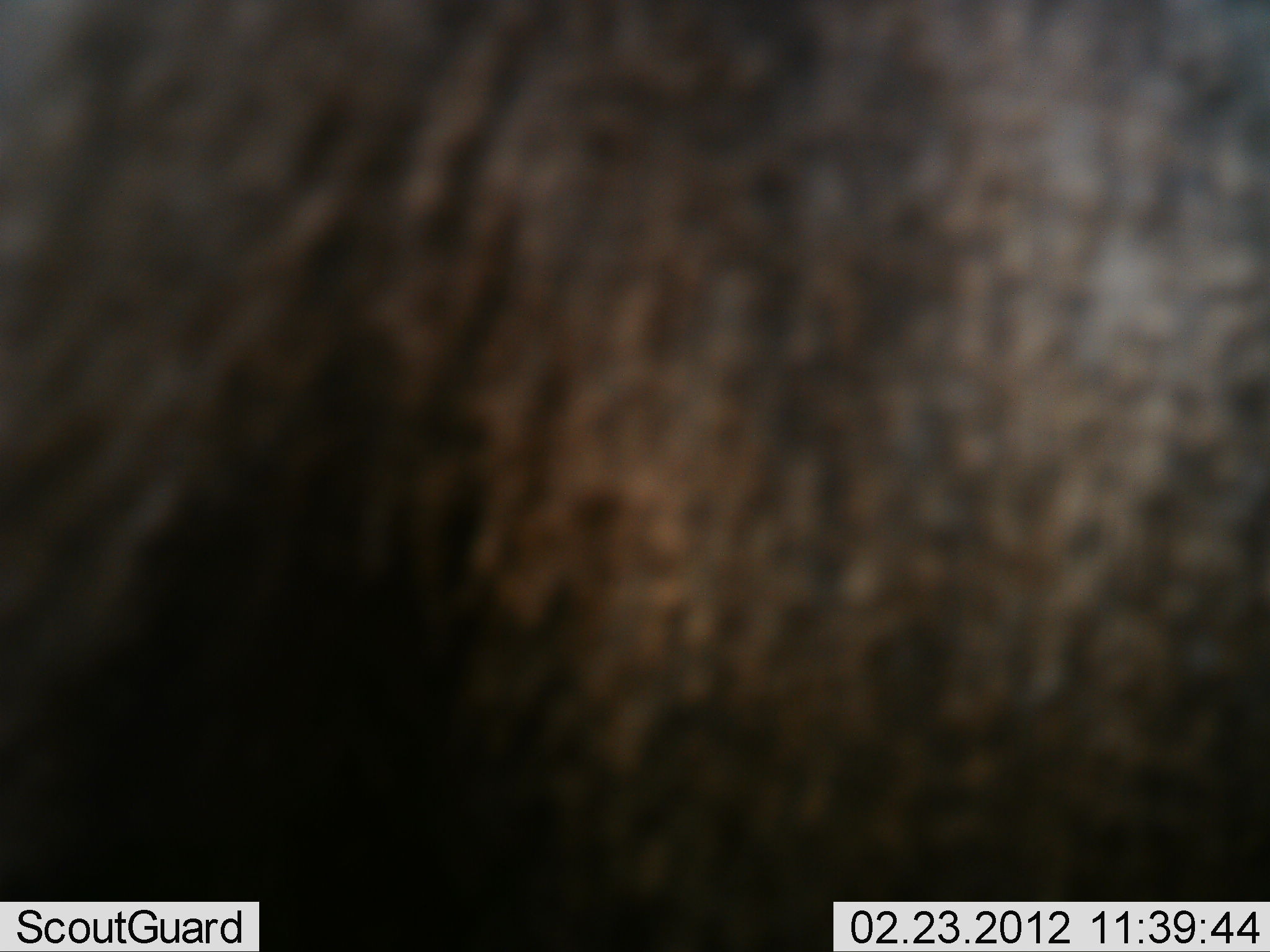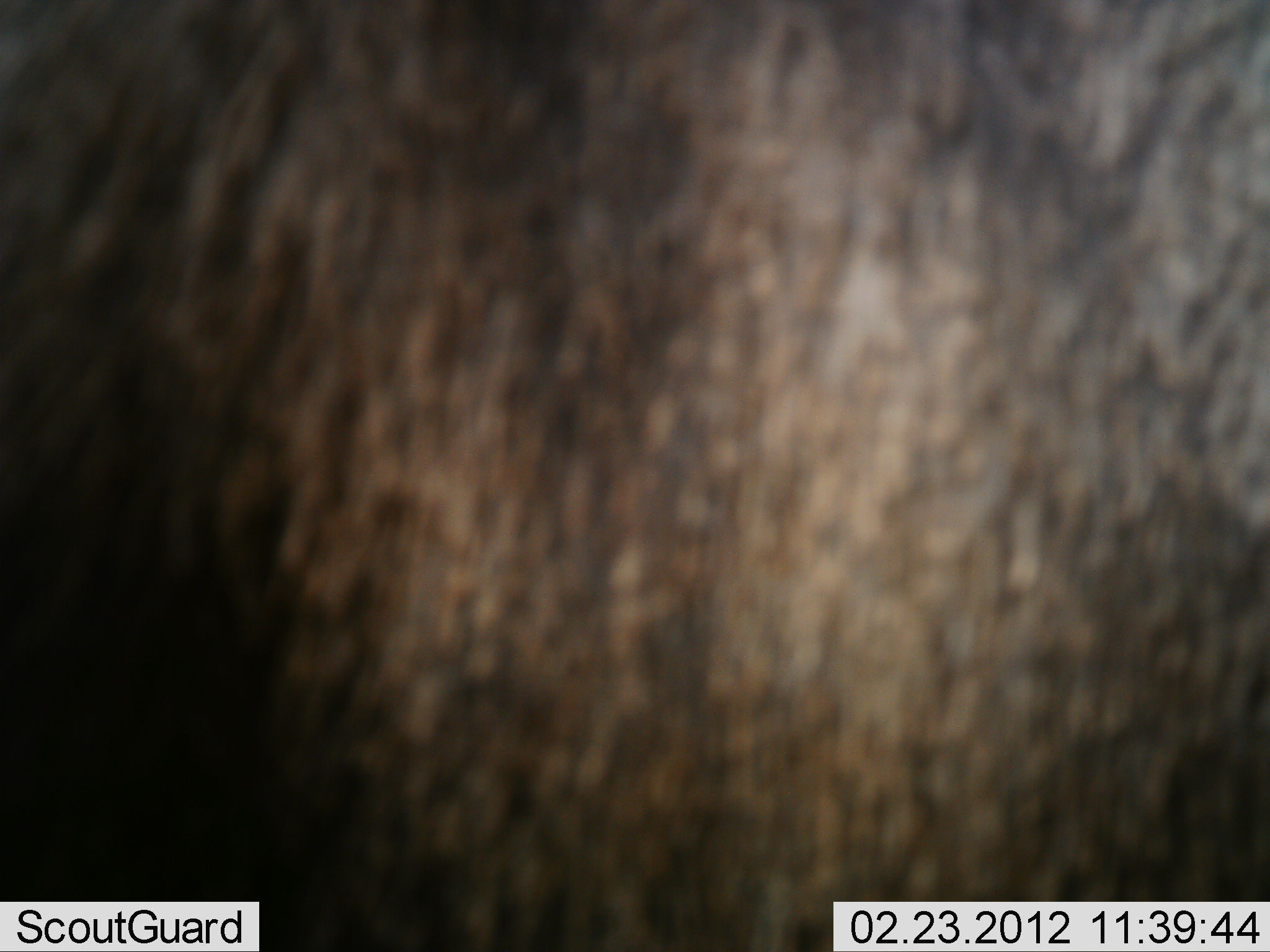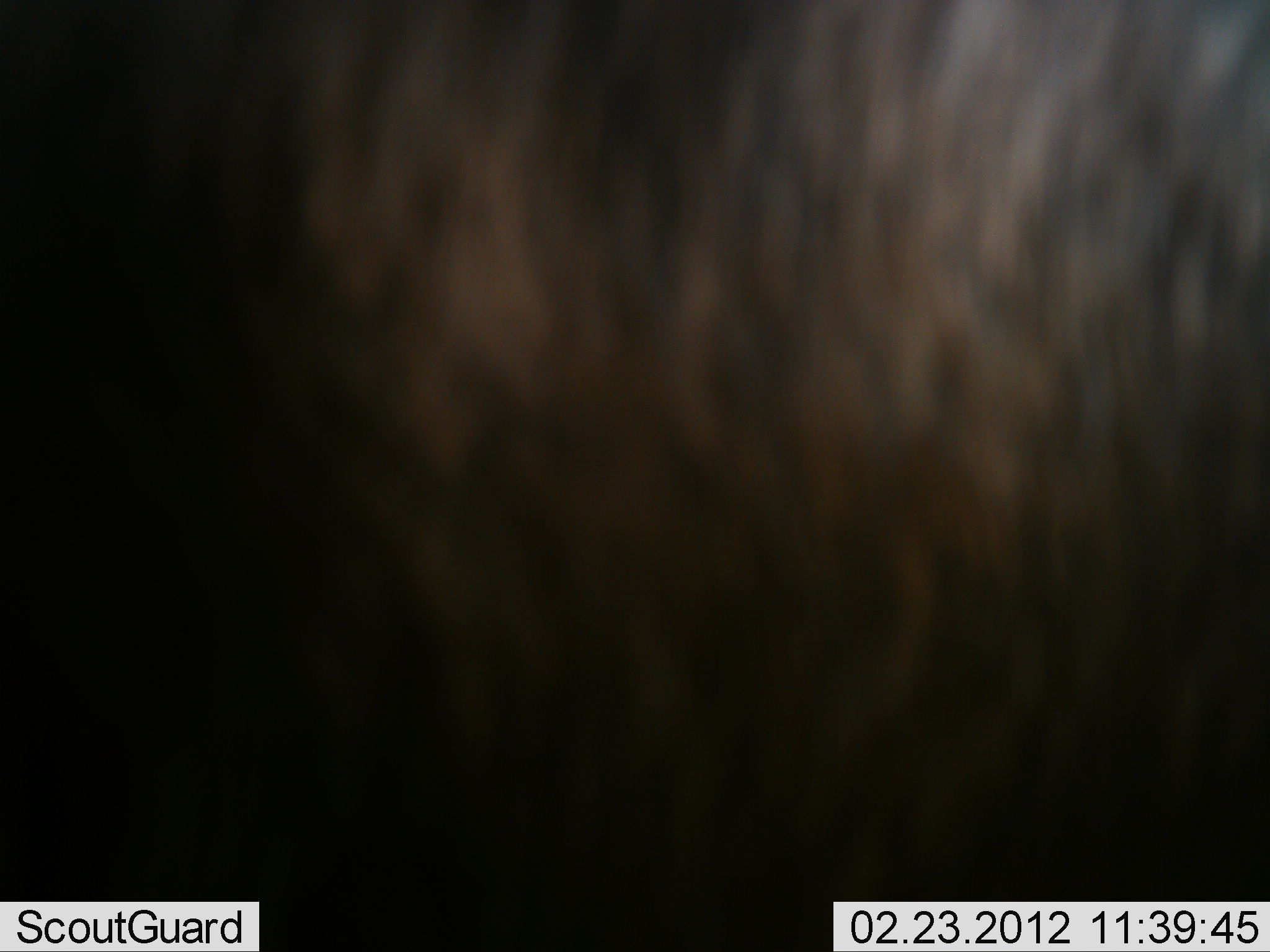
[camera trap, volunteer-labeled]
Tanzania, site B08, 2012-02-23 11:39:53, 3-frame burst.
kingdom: Animalia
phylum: Chordata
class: Mammalia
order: Artiodactyla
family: Bovidae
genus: Connochaetes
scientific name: Connochaetes taurinus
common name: blue wildebeest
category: wildebeest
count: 1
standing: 86%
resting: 0%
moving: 14%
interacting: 0%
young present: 0%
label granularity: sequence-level